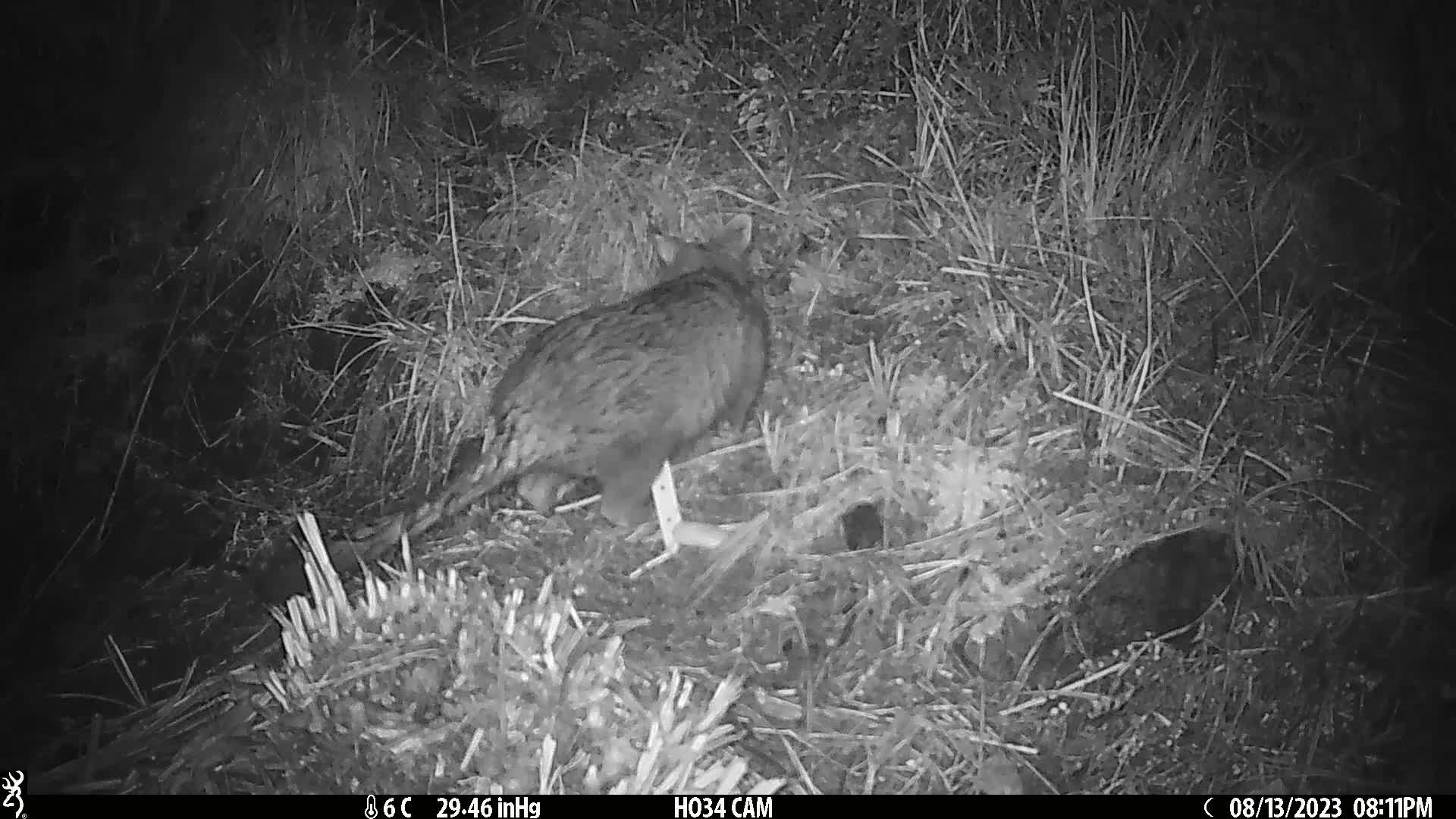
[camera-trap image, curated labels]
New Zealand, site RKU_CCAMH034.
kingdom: Animalia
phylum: Chordata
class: Mammalia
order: Diprotodontia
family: Phalangeridae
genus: Trichosurus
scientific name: Trichosurus vulpecula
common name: common brushtail possum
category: possum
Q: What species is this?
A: Possum (common brushtail possum) (Trichosurus vulpecula).